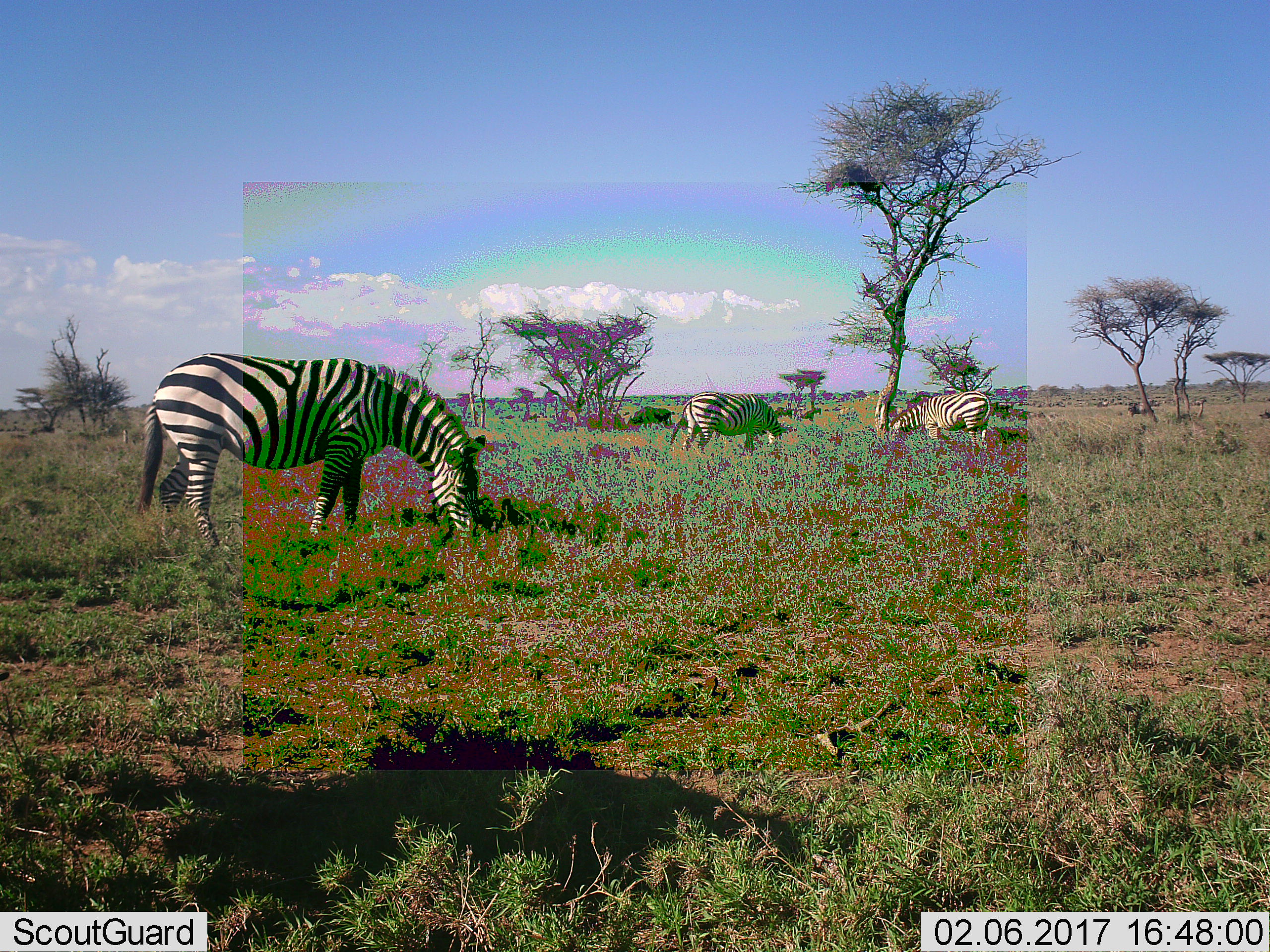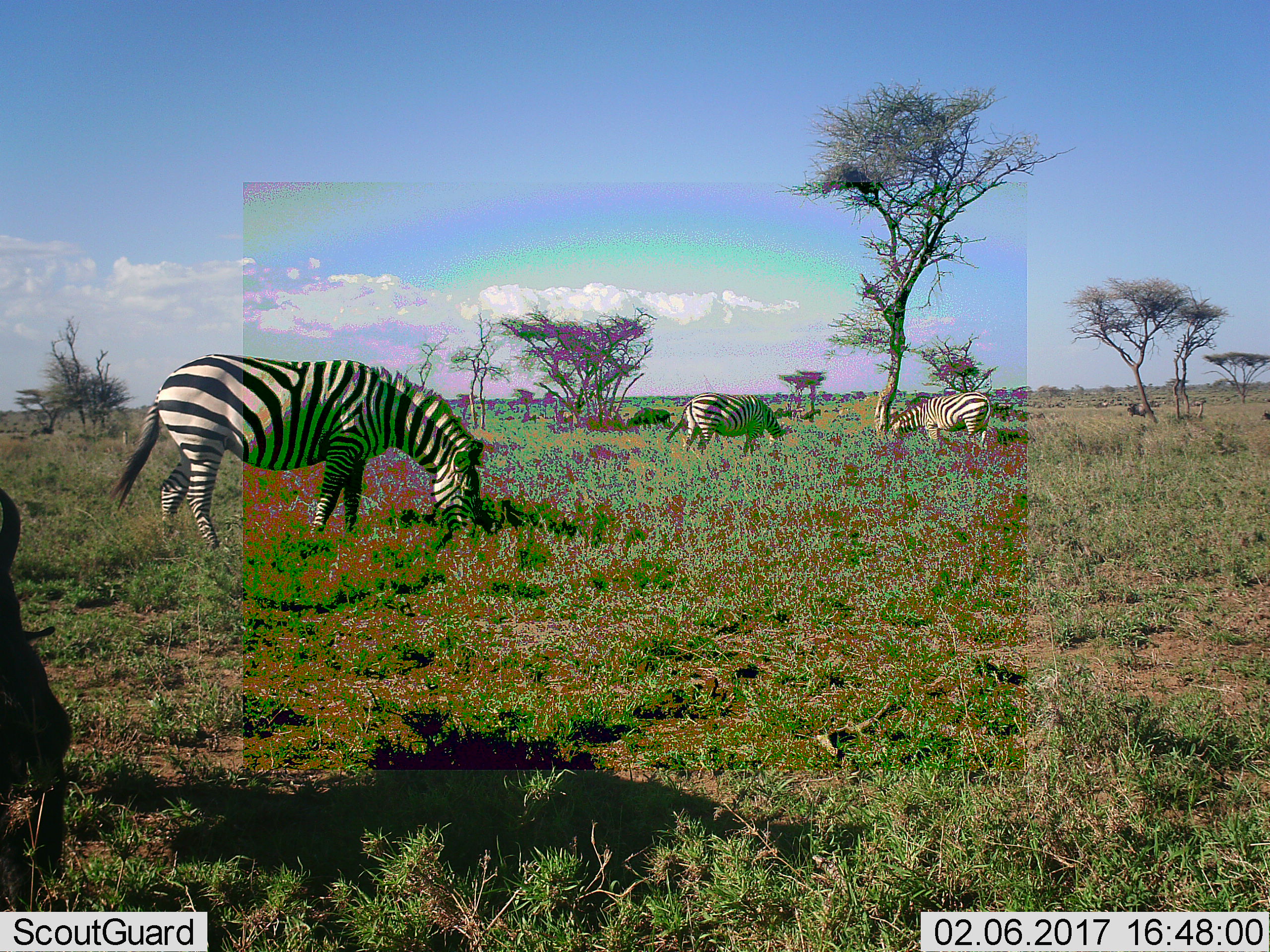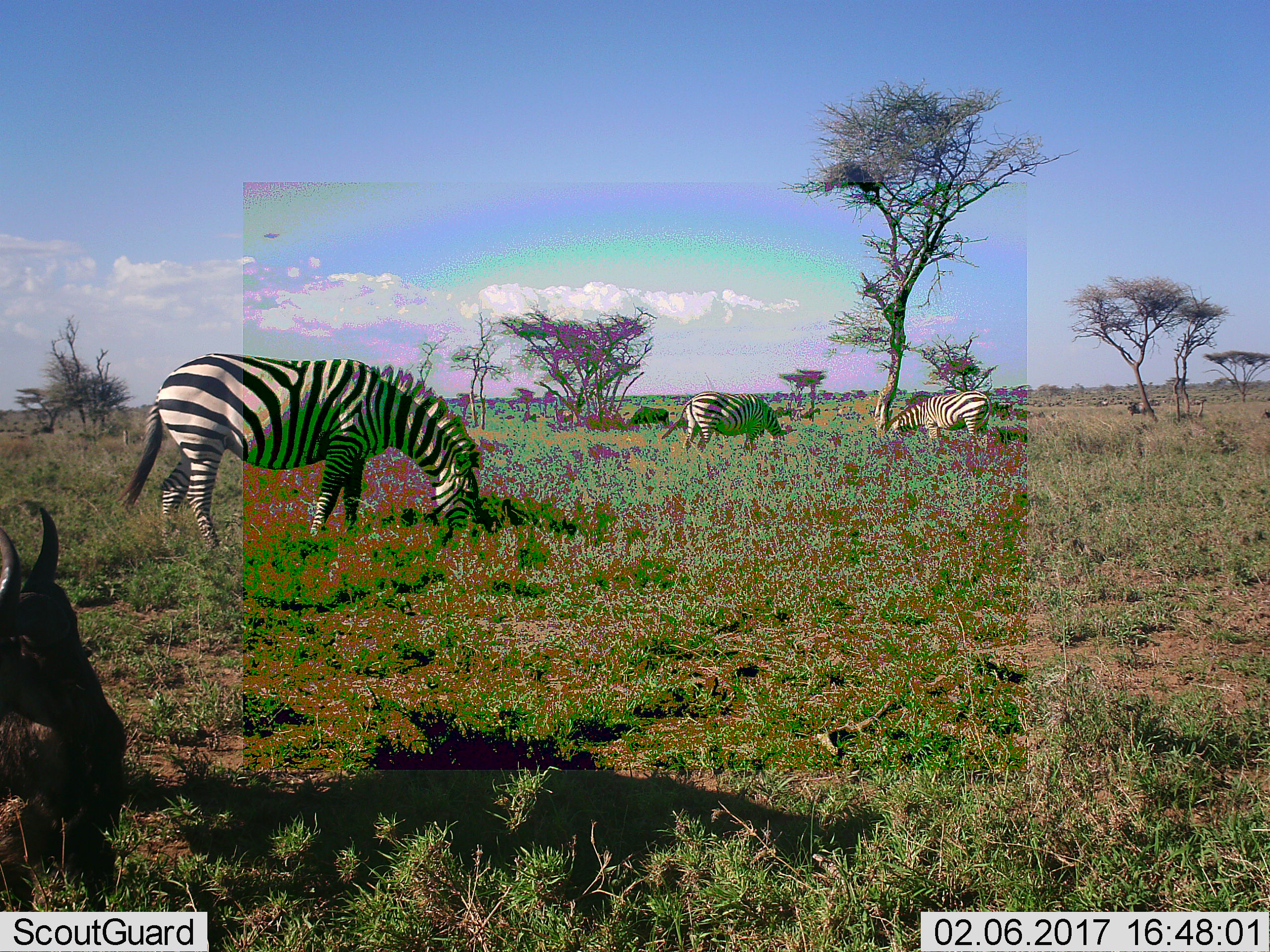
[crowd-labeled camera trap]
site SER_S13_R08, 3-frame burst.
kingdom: Animalia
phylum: Chordata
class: Mammalia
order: Perissodactyla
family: Equidae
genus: Equus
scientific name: Equus quagga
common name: plains zebra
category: zebraplains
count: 3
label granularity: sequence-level